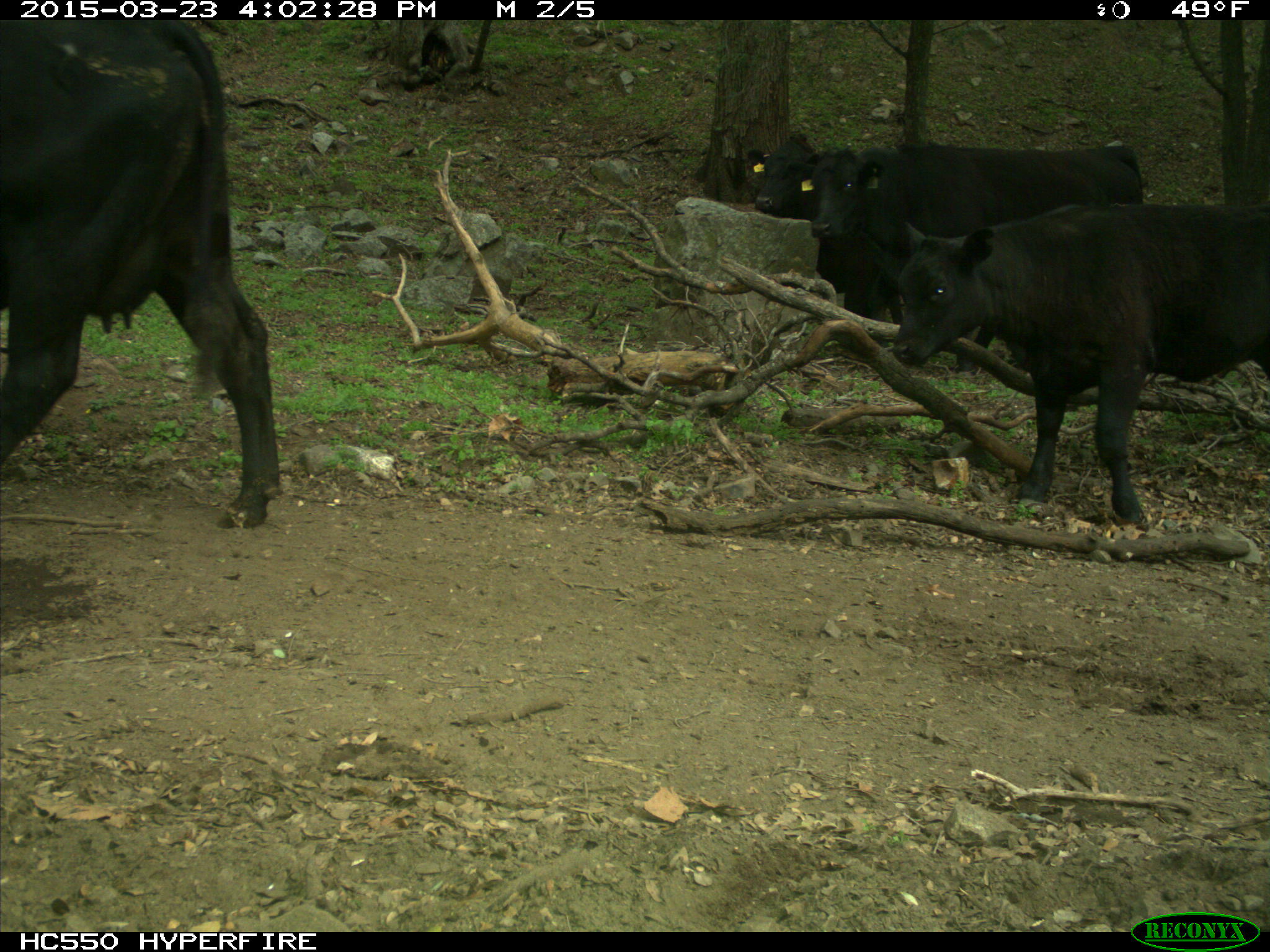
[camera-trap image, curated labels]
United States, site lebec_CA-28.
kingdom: Animalia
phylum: Chordata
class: Mammalia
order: Artiodactyla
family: Bovidae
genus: Bos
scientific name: Bos taurus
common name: domestic cow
Bos taurus (domestic cow).